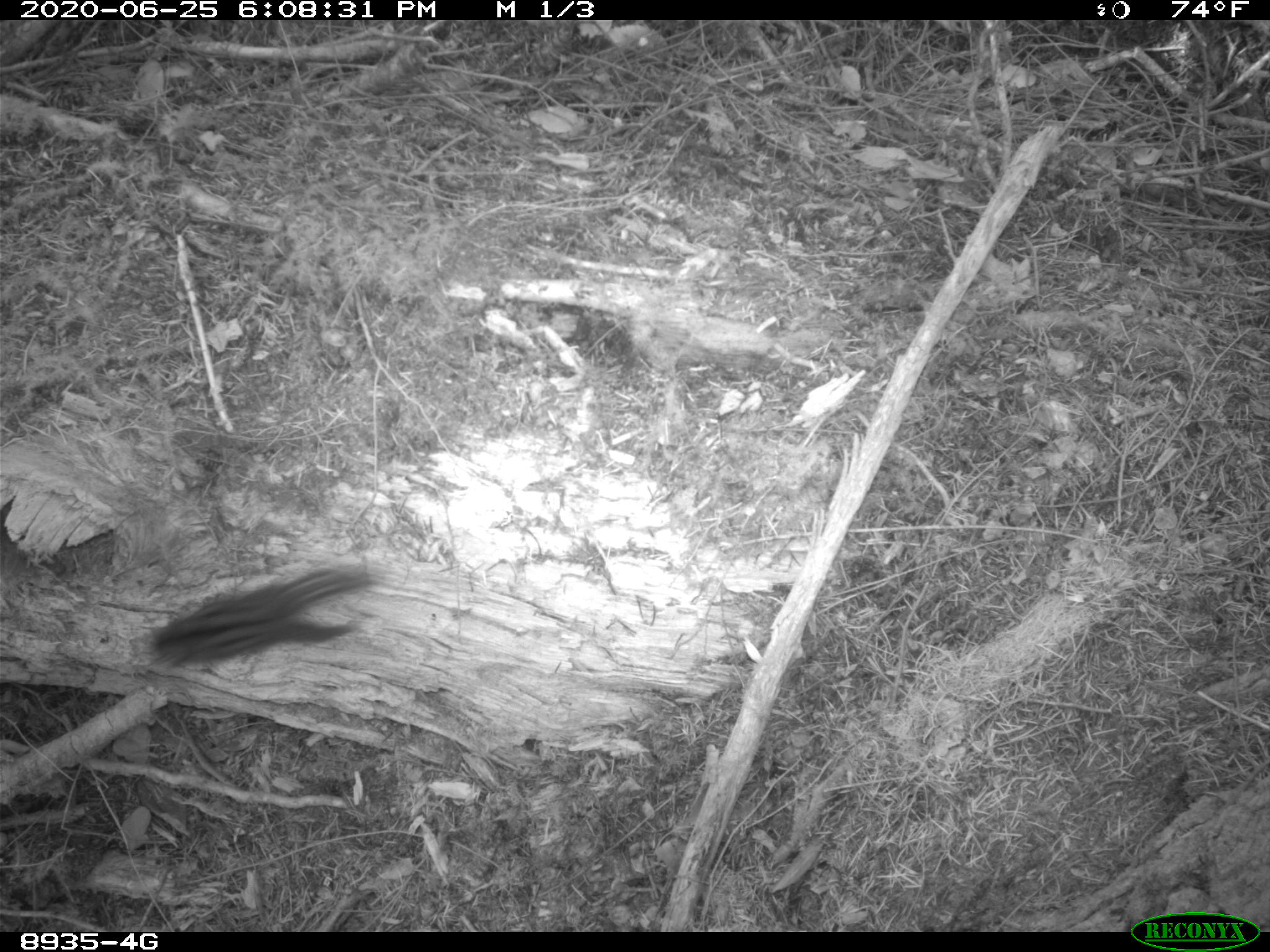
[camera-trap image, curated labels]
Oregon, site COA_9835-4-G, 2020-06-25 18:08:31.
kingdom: Animalia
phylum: Chordata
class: Mammalia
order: Rodentia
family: Sciuridae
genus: Neotamias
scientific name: Neotamias townsendii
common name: townsend's chipmunk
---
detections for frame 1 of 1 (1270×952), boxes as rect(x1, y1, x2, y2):
townsend's chipmunk: rect(139, 558, 382, 679)